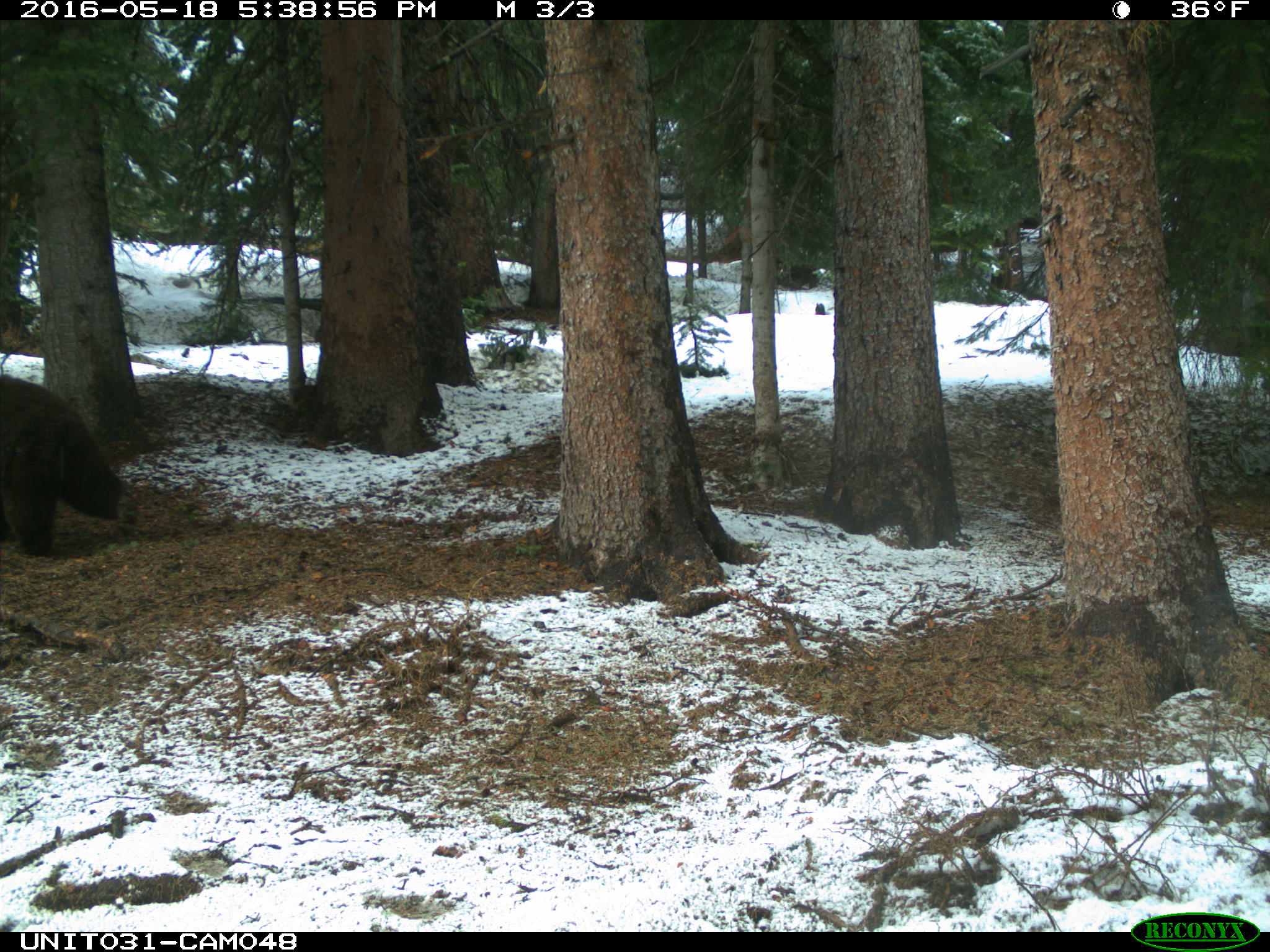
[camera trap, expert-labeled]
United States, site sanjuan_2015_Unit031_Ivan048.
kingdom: Animalia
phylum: Chordata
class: Mammalia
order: Carnivora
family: Ursidae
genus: Ursus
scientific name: Ursus americanus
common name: american black bear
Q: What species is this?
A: Ursus americanus (american black bear).